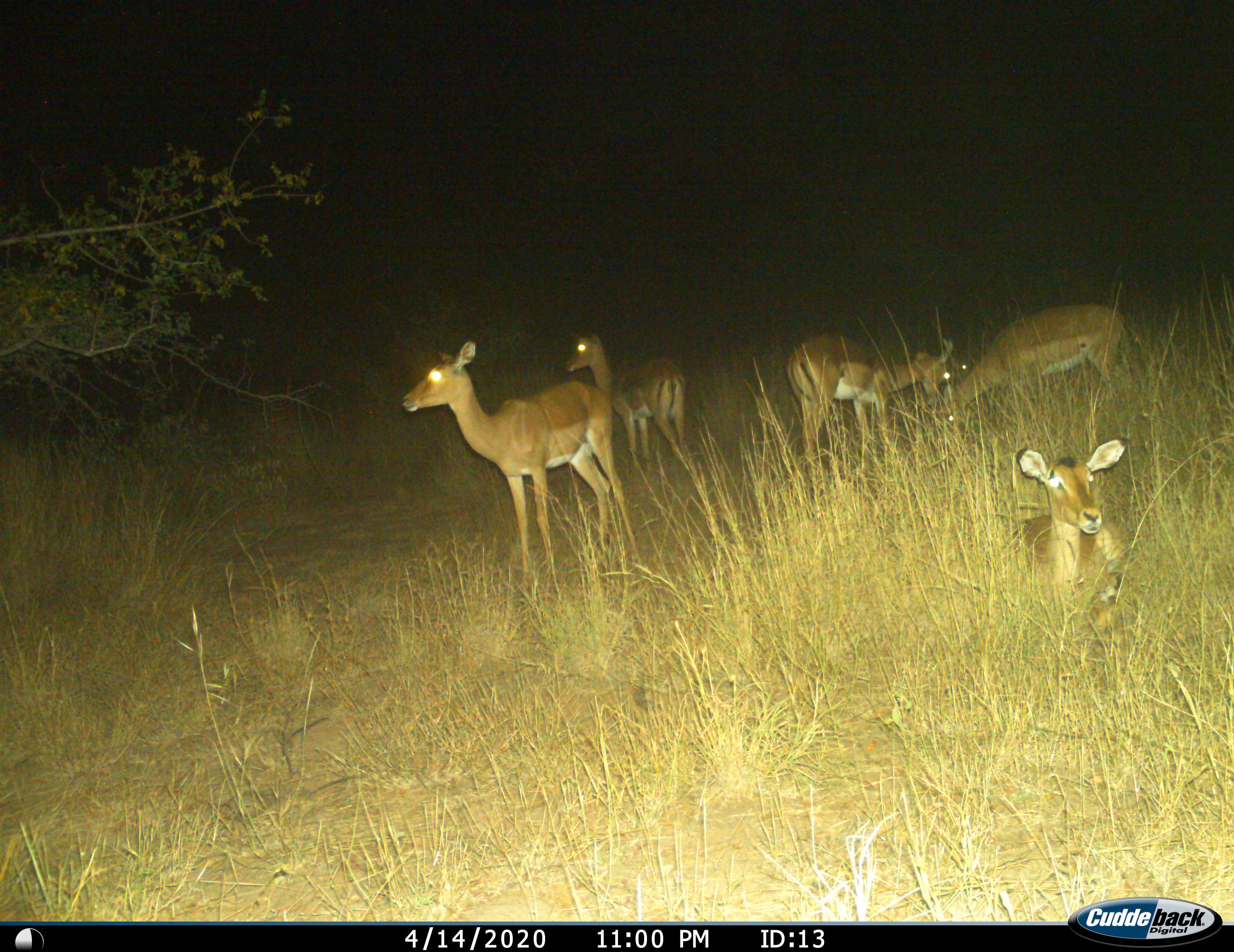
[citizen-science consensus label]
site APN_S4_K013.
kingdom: Animalia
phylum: Chordata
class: Mammalia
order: Artiodactyla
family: Bovidae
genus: Aepyceros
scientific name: Aepyceros melampus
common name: impala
Impala (Aepyceros melampus), count 5. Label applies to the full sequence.